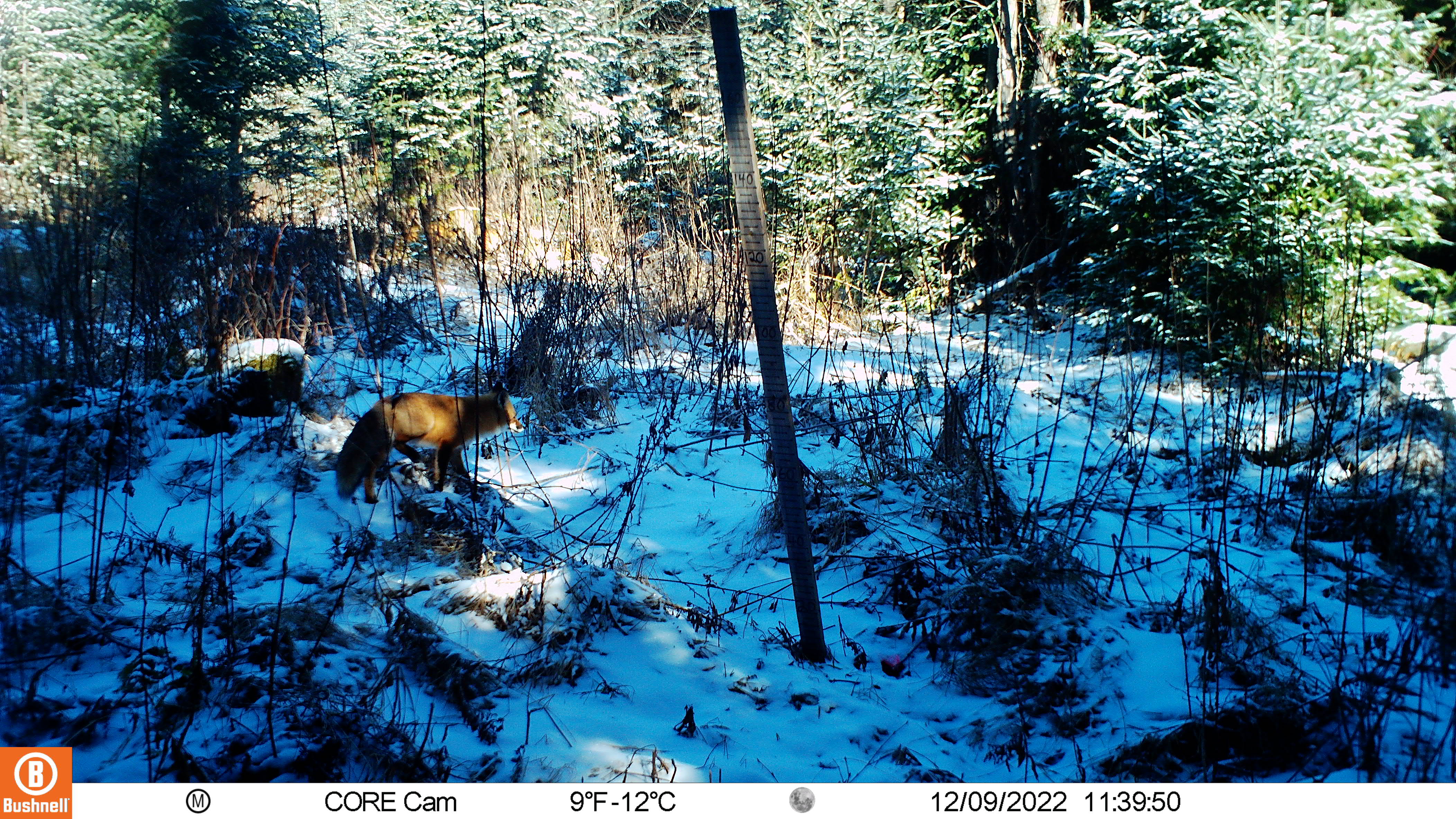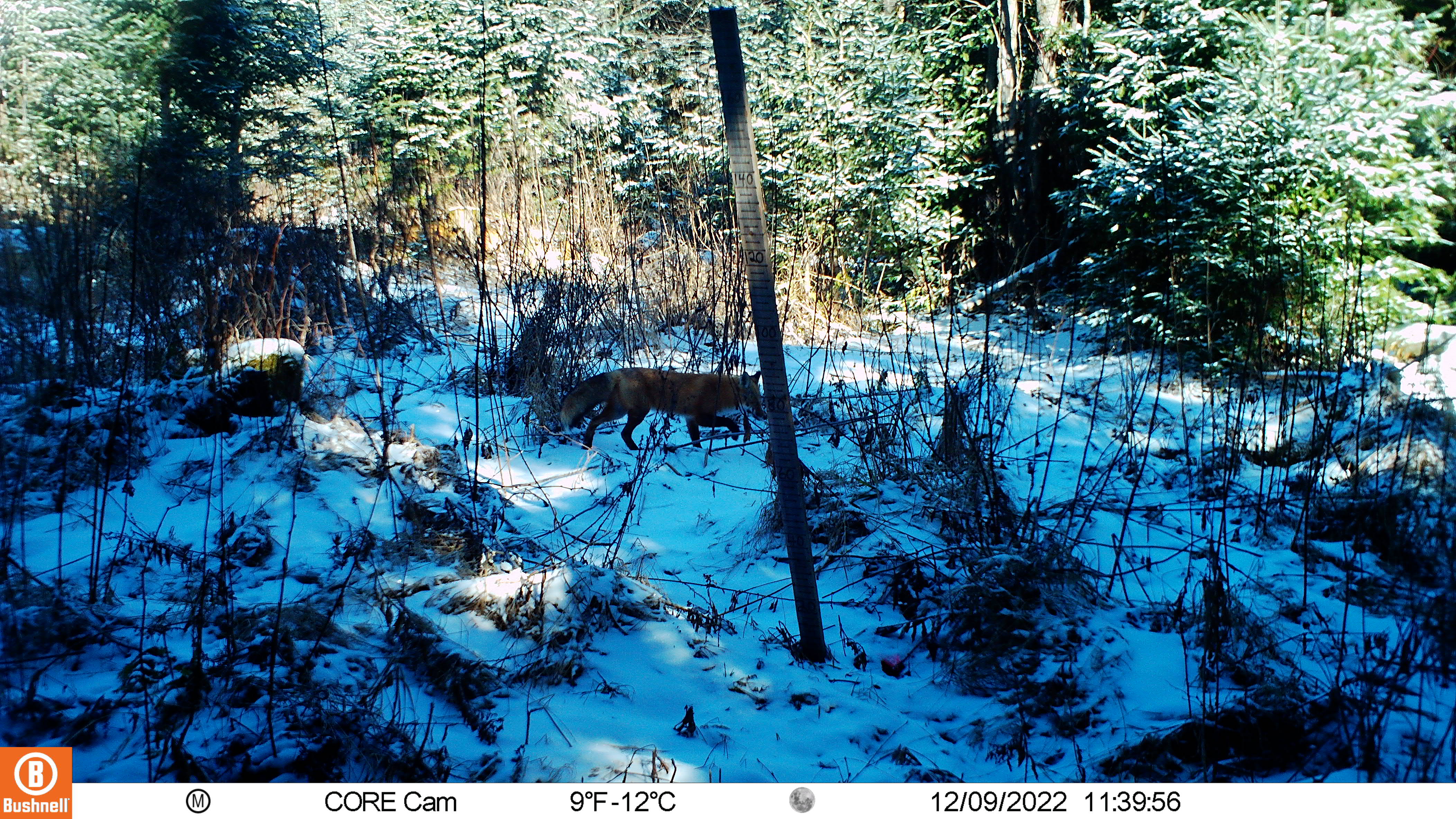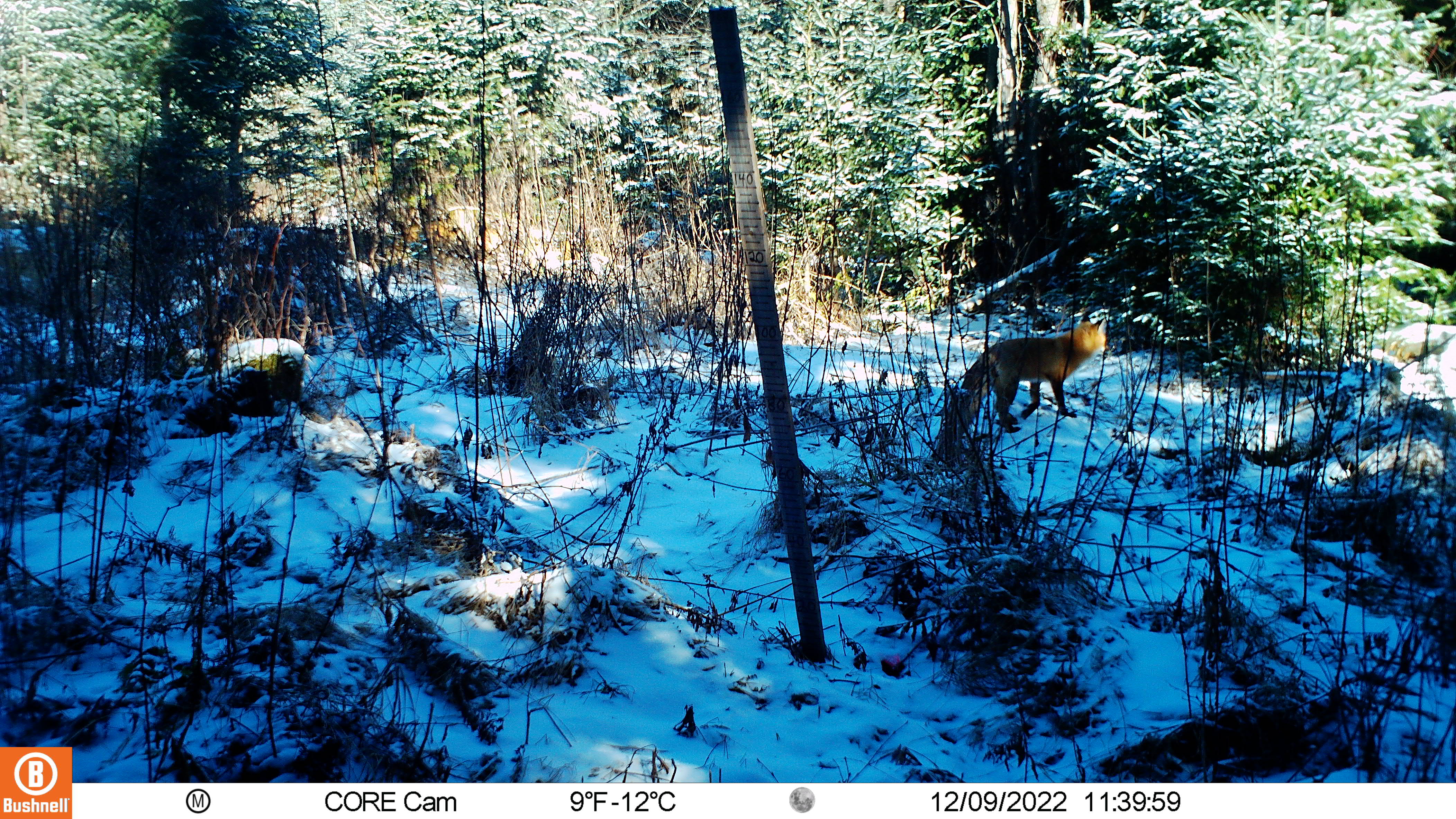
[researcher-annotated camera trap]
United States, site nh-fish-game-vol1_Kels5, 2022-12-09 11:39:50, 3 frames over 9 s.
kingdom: Animalia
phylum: Chordata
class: Mammalia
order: Carnivora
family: Canidae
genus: Vulpes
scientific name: Vulpes vulpes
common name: red fox